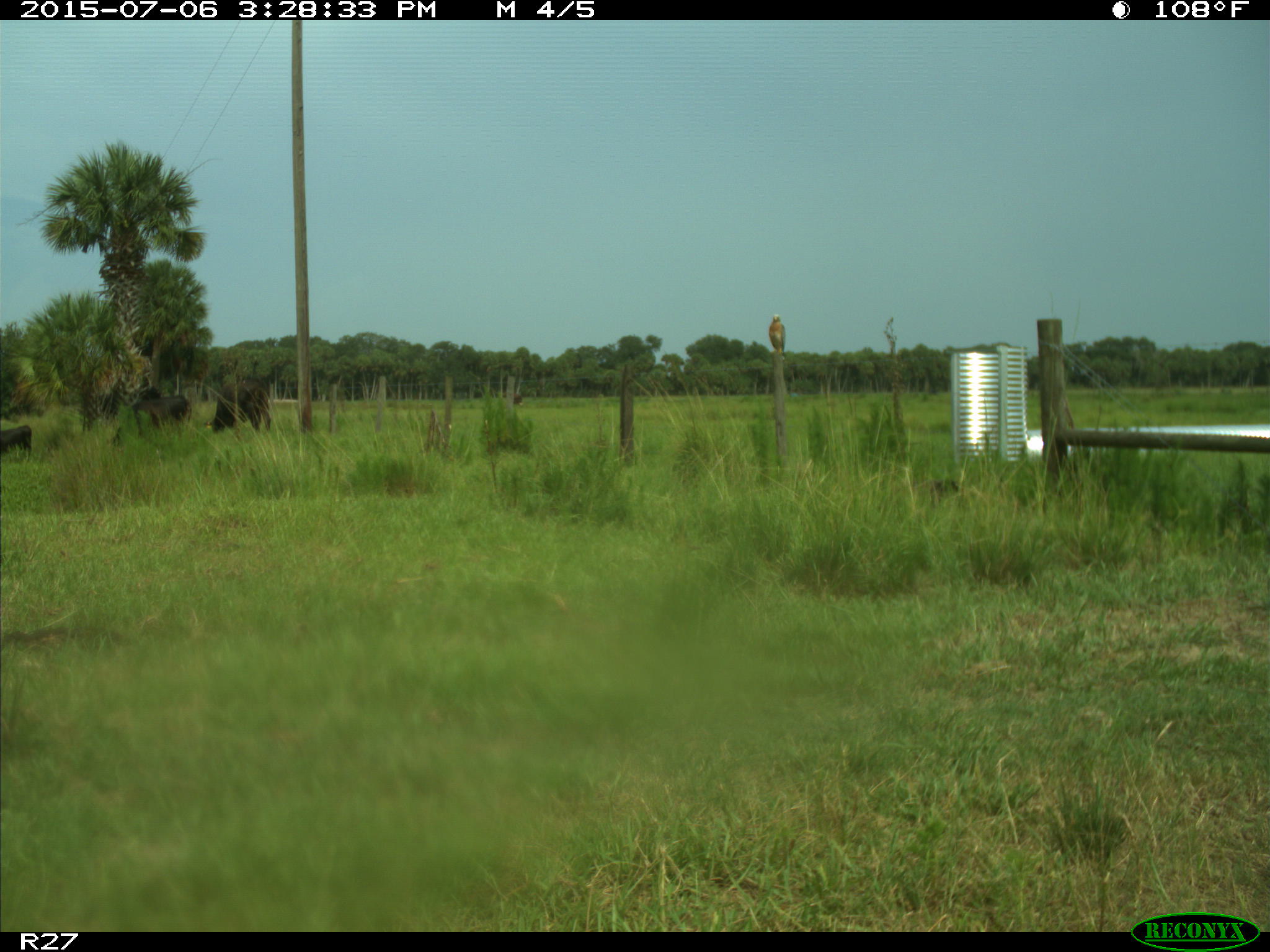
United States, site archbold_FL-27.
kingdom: Animalia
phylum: Chordata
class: Mammalia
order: Artiodactyla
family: Bovidae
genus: Bos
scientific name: Bos taurus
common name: domestic cow